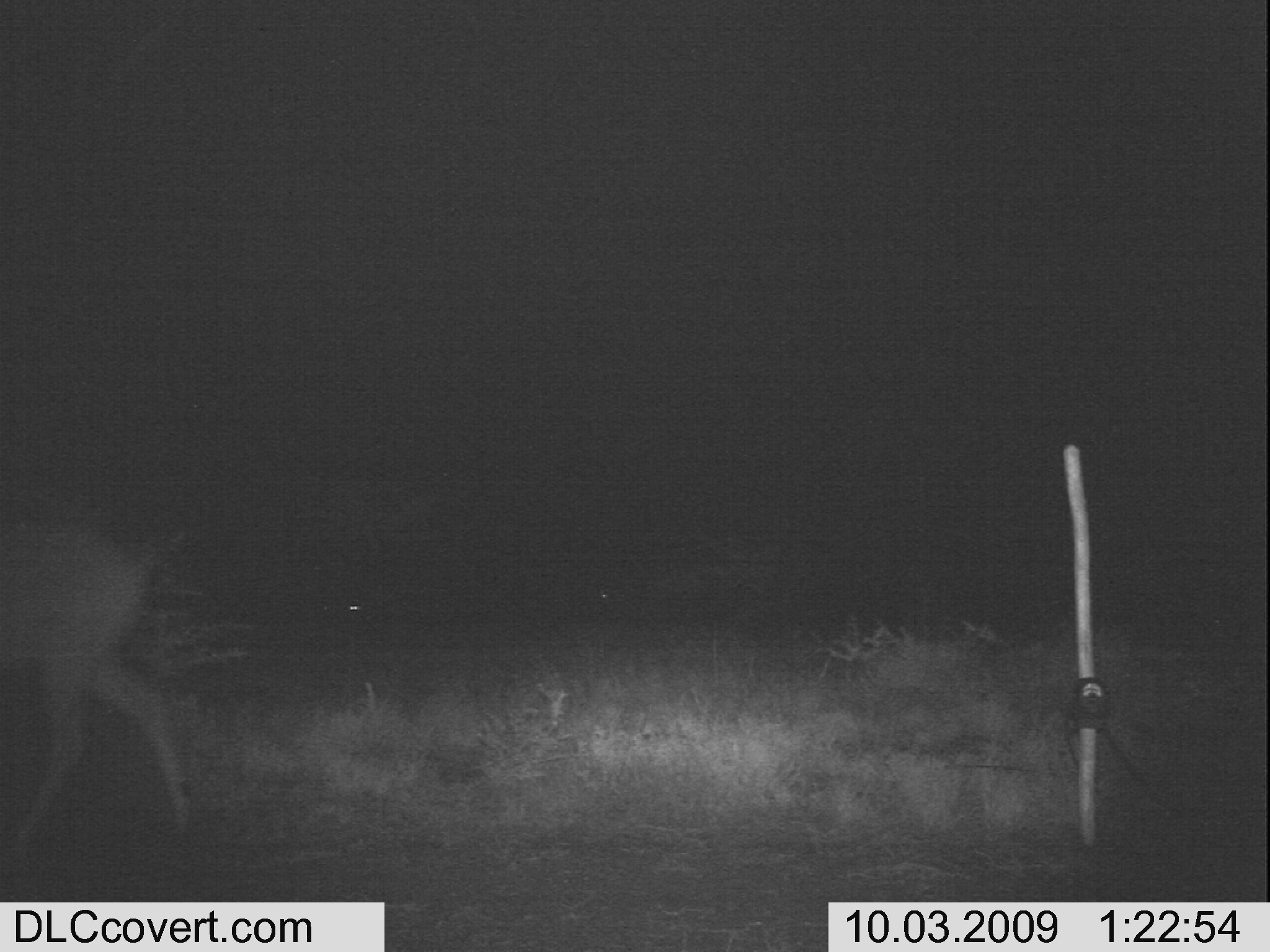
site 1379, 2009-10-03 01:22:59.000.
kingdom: Animalia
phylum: Chordata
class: Mammalia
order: Artiodactyla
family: Bovidae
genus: Aepyceros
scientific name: Aepyceros melampus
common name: impala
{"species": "Aepyceros melampus (impala)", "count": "1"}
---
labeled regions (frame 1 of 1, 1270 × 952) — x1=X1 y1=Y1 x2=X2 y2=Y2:
aepyceros melampus: x1=0 y1=517 x2=197 y2=854